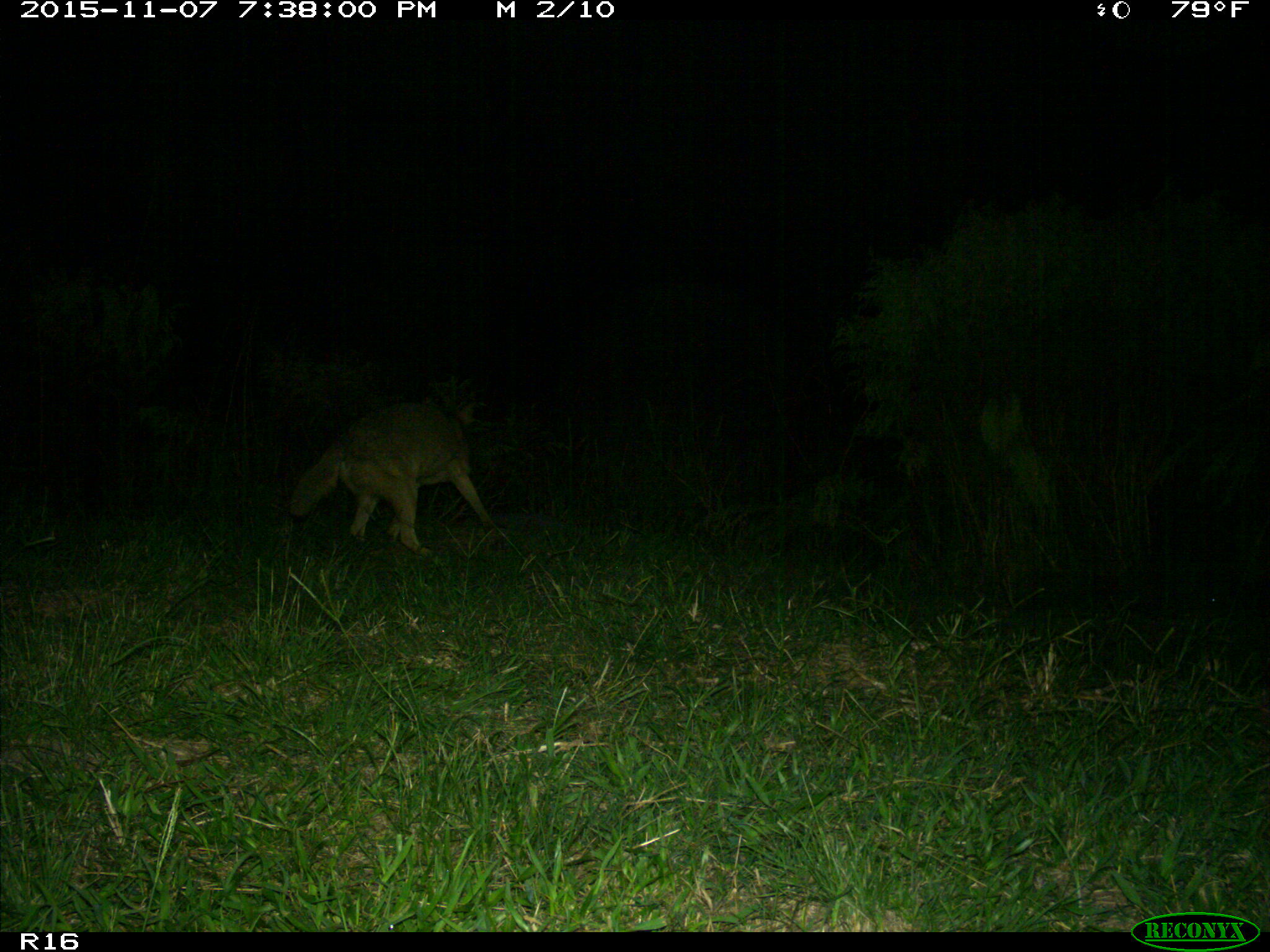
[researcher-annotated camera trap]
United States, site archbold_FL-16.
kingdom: Animalia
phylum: Chordata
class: Mammalia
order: Carnivora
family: Canidae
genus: Canis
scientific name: Canis latrans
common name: coyote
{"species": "Canis latrans (coyote)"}